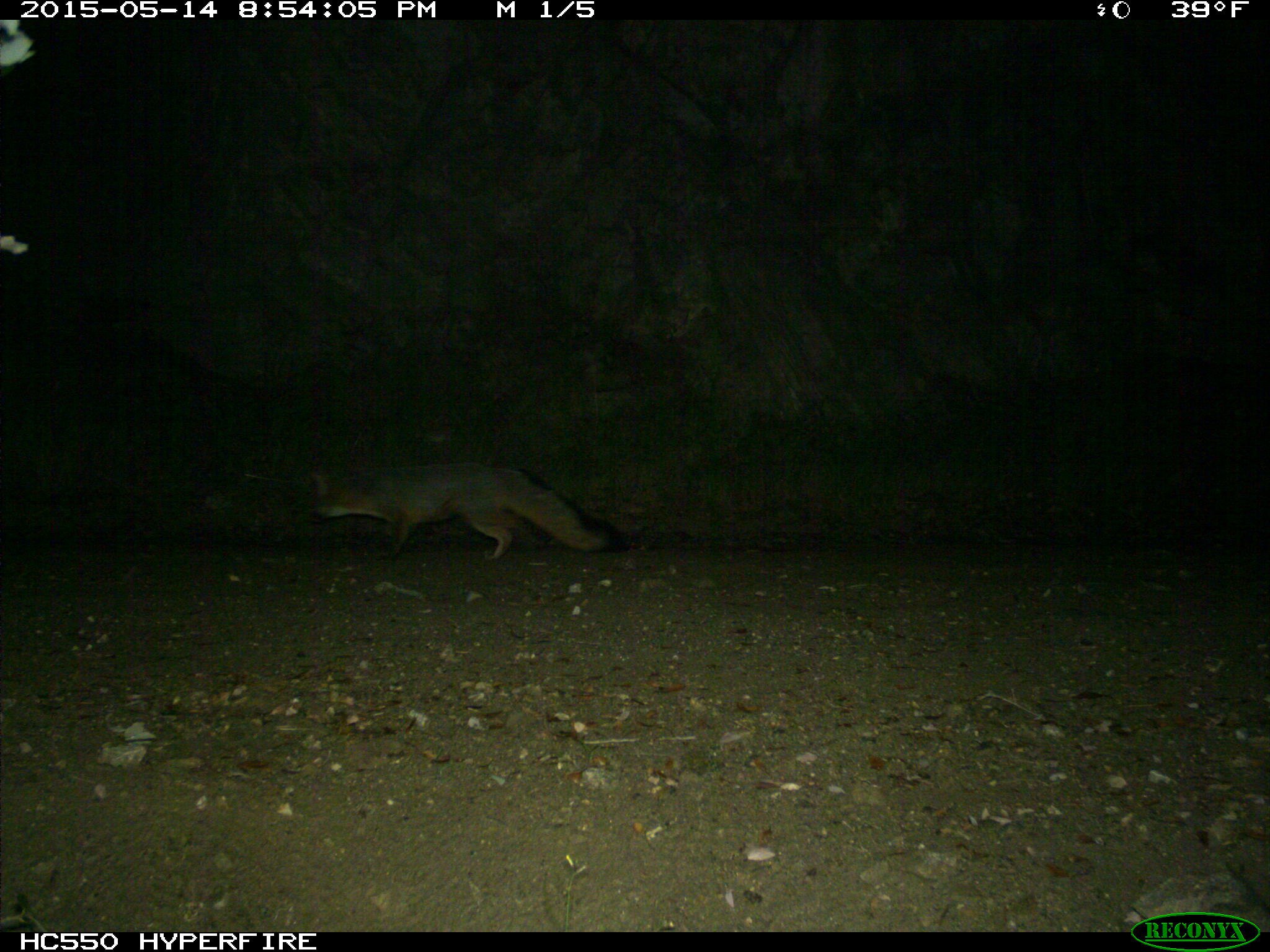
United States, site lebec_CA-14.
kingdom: Animalia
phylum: Chordata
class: Mammalia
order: Carnivora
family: Canidae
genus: Urocyon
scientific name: Urocyon cinereoargenteus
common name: gray fox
Urocyon cinereoargenteus (gray fox).